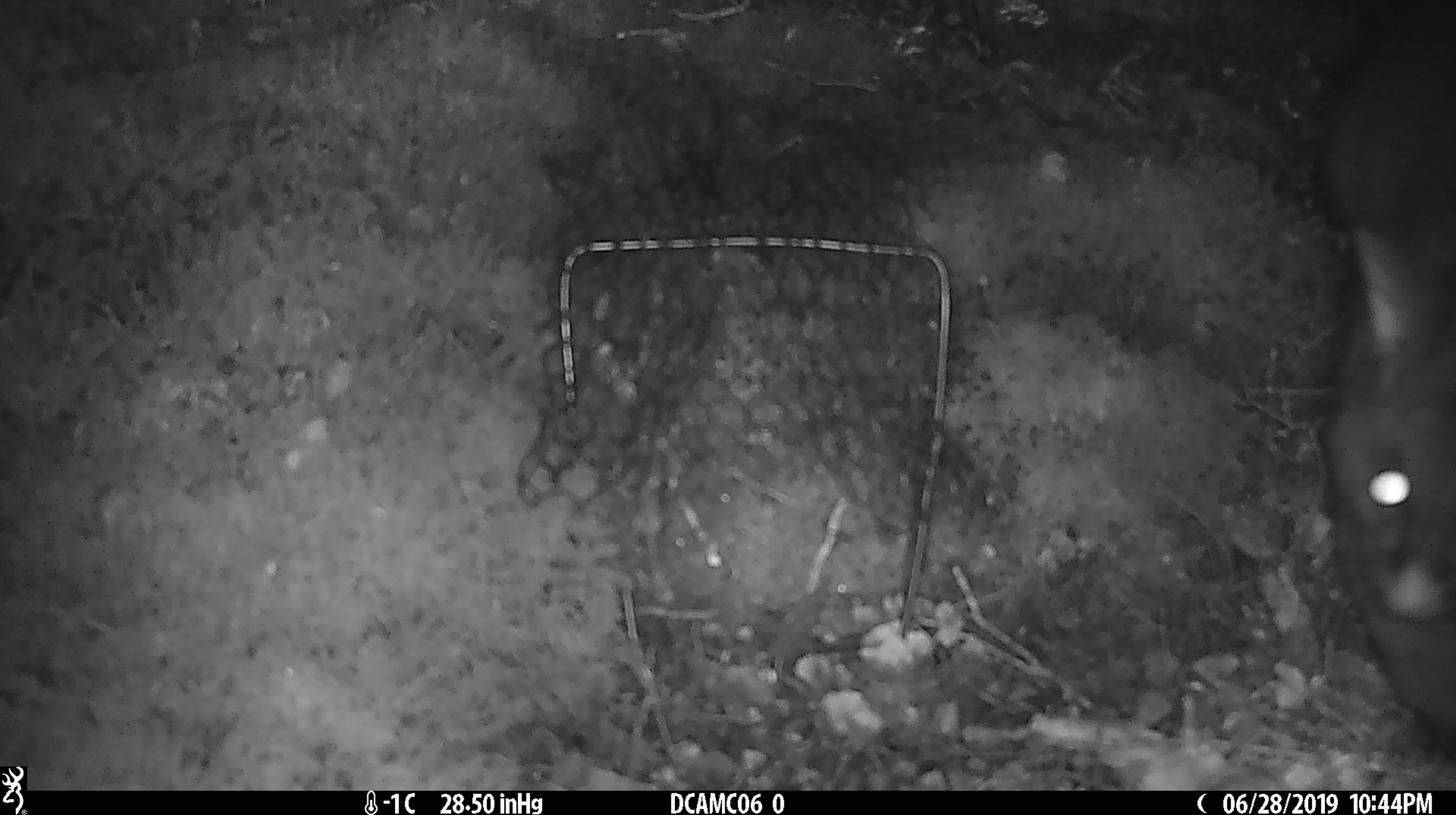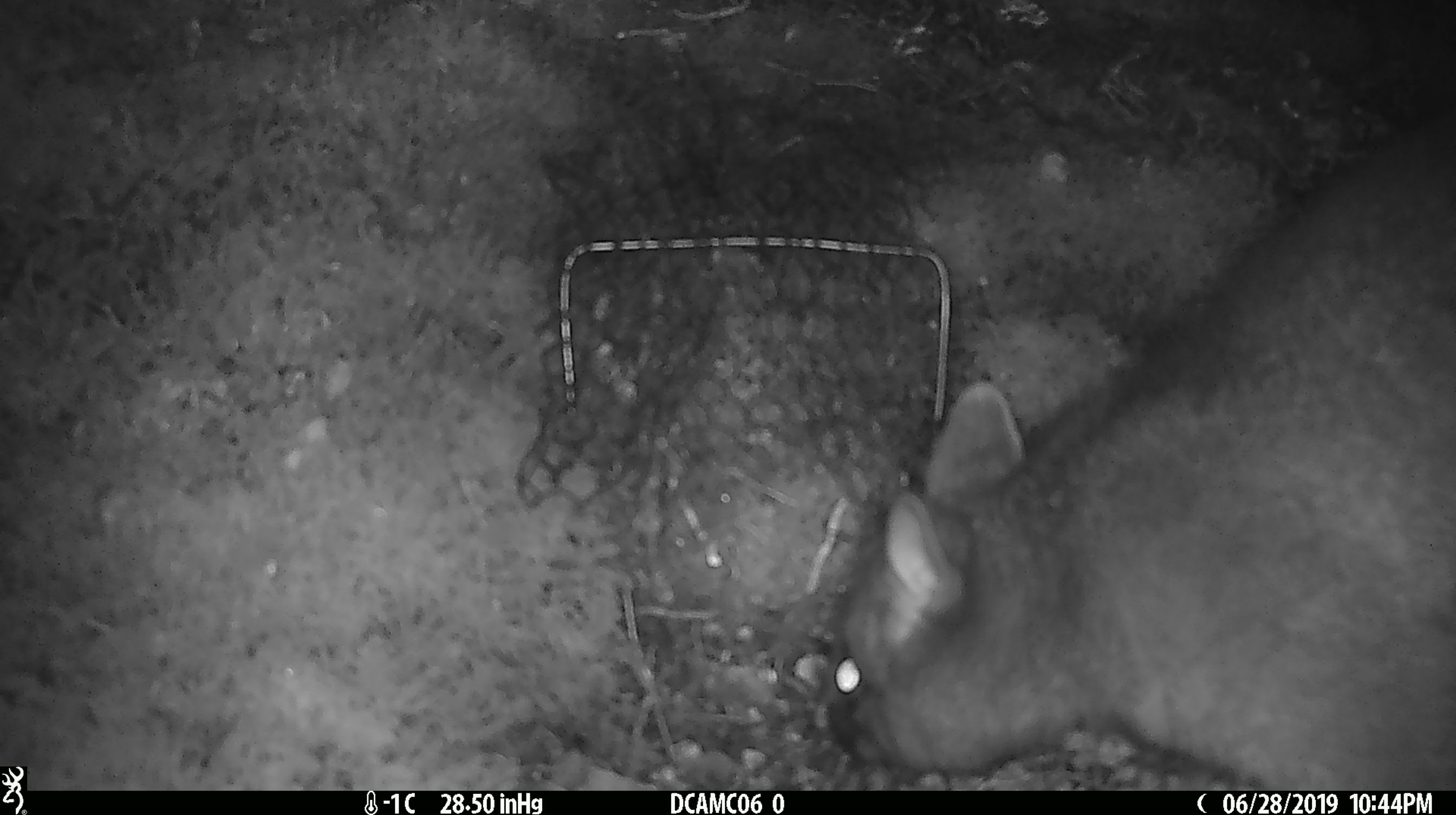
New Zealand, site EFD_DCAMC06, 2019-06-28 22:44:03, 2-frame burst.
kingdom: Animalia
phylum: Chordata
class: Mammalia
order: Diprotodontia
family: Phalangeridae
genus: Trichosurus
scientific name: Trichosurus vulpecula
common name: common brushtail possum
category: possum